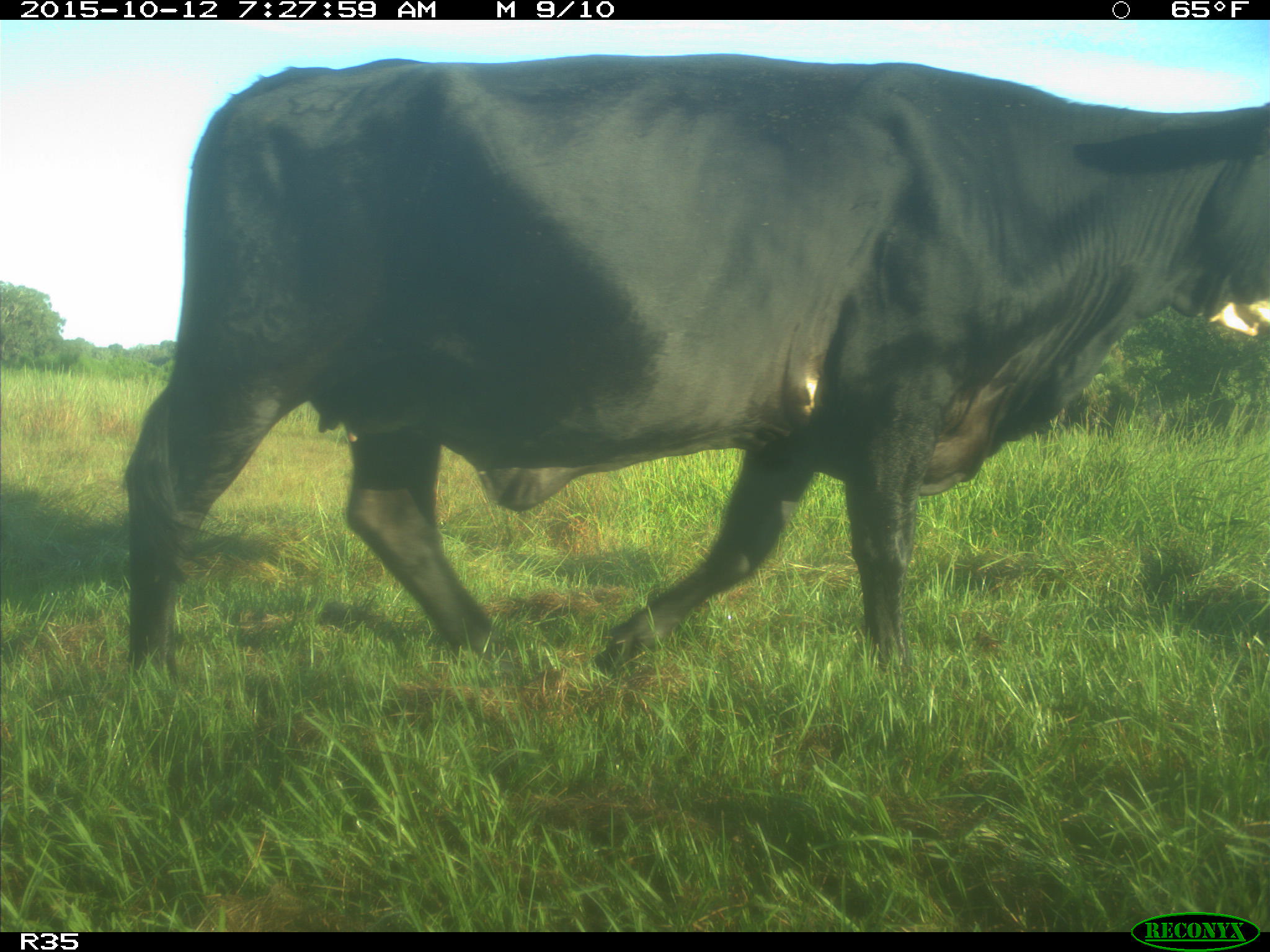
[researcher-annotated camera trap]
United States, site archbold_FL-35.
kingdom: Animalia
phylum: Chordata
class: Mammalia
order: Artiodactyla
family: Bovidae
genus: Bos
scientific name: Bos taurus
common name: domestic cow